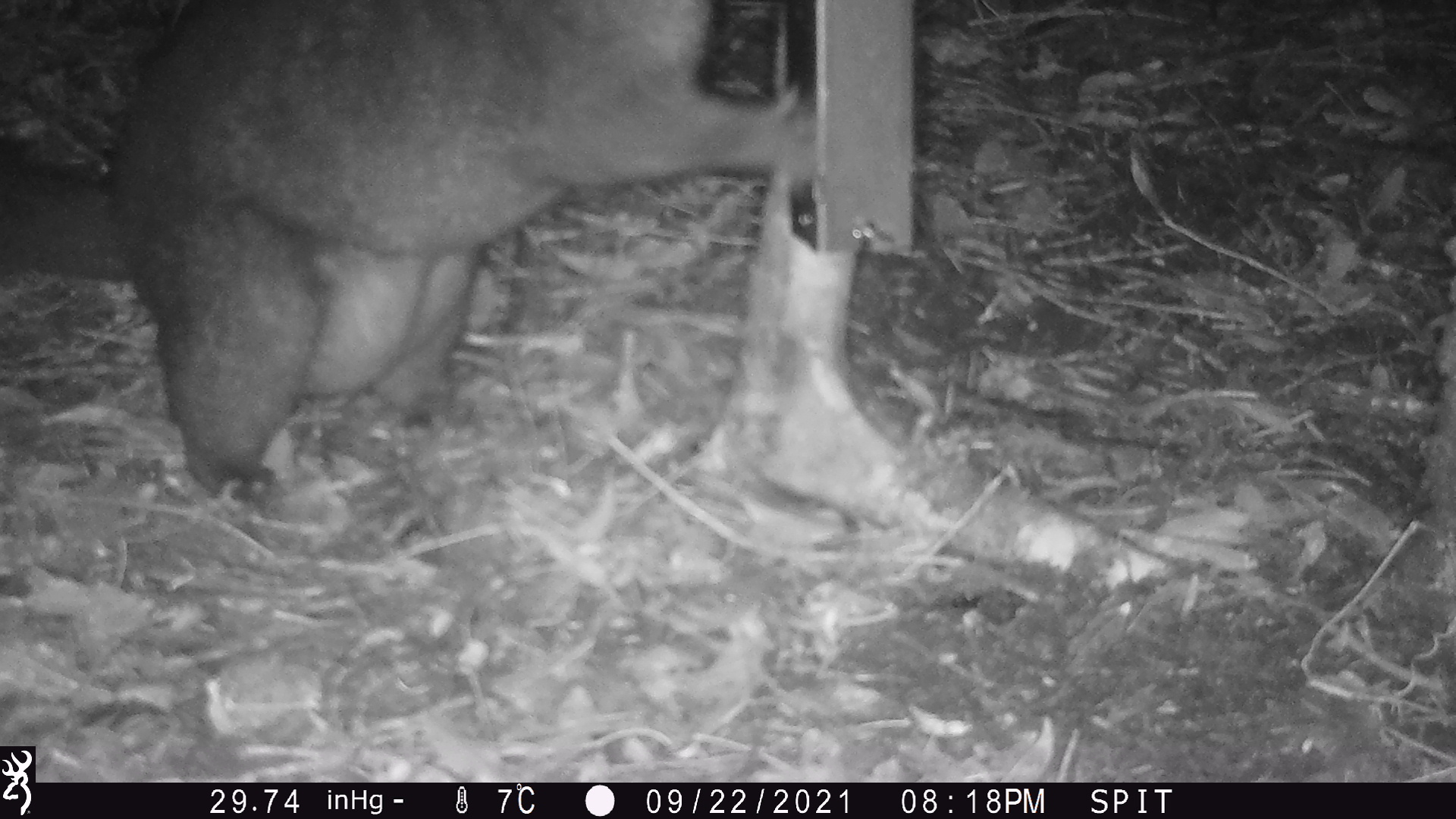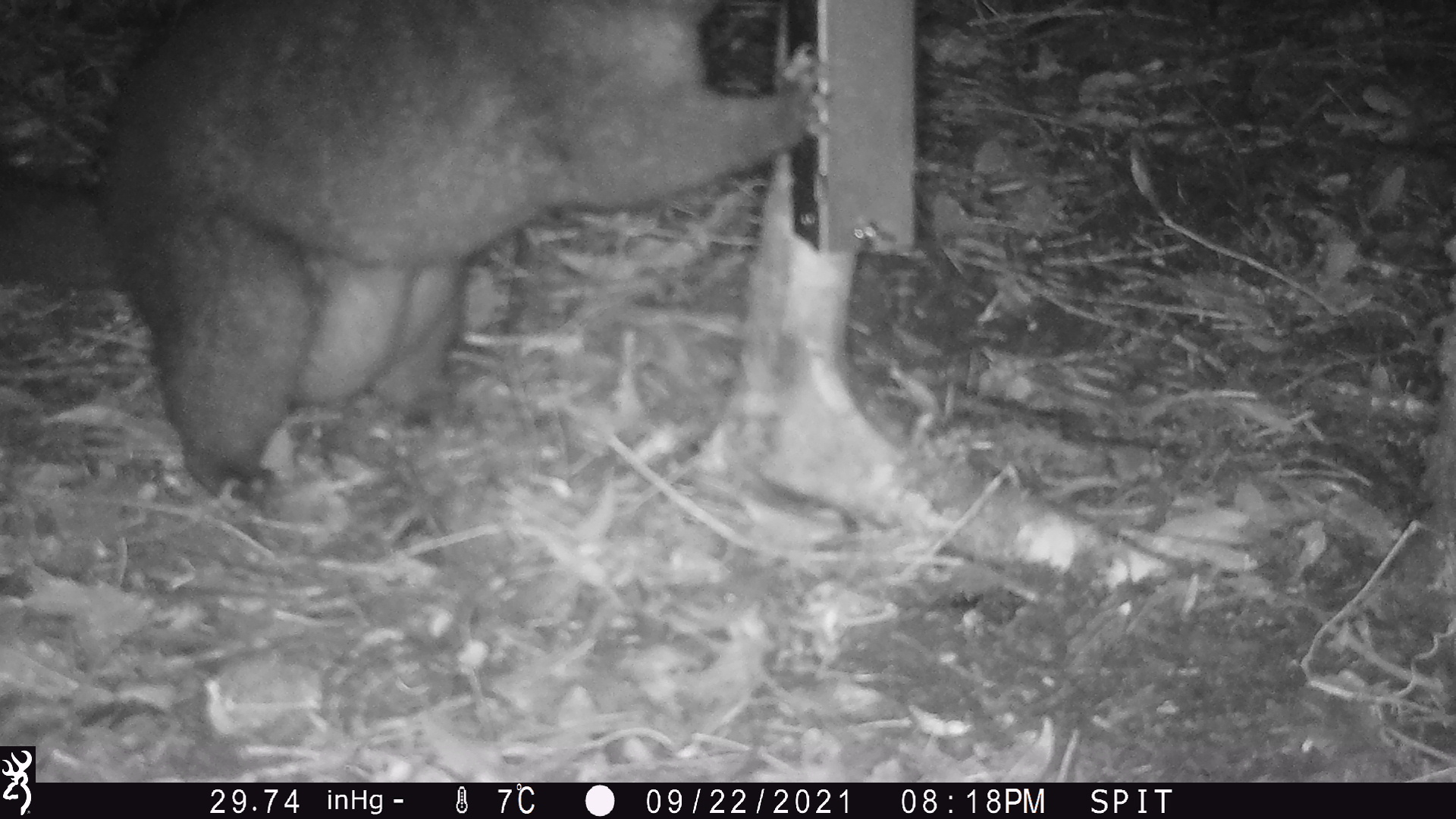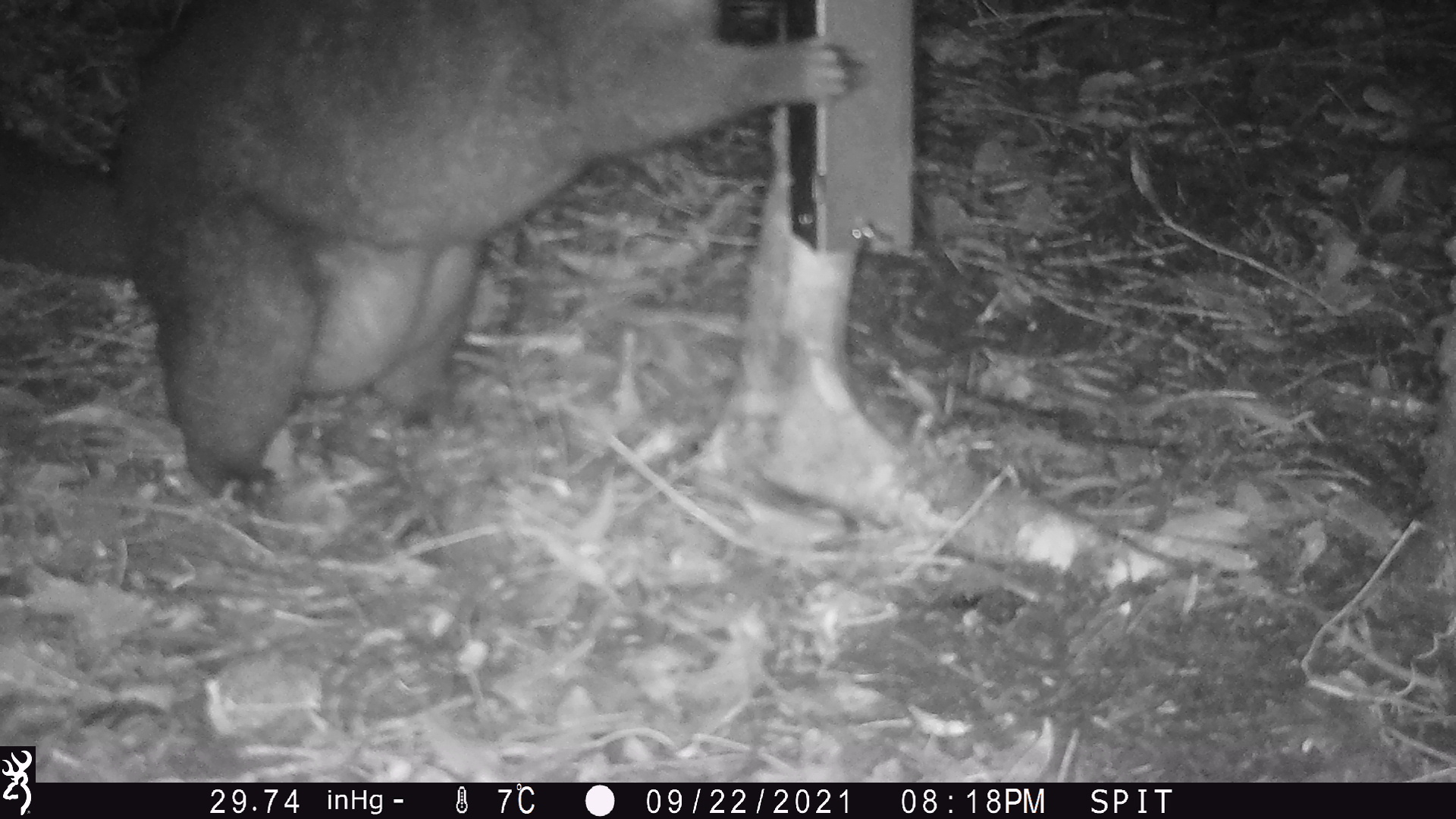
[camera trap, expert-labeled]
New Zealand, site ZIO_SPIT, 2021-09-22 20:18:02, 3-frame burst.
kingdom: Animalia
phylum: Chordata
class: Mammalia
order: Diprotodontia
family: Phalangeridae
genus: Trichosurus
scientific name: Trichosurus vulpecula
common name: common brushtail possum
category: possum